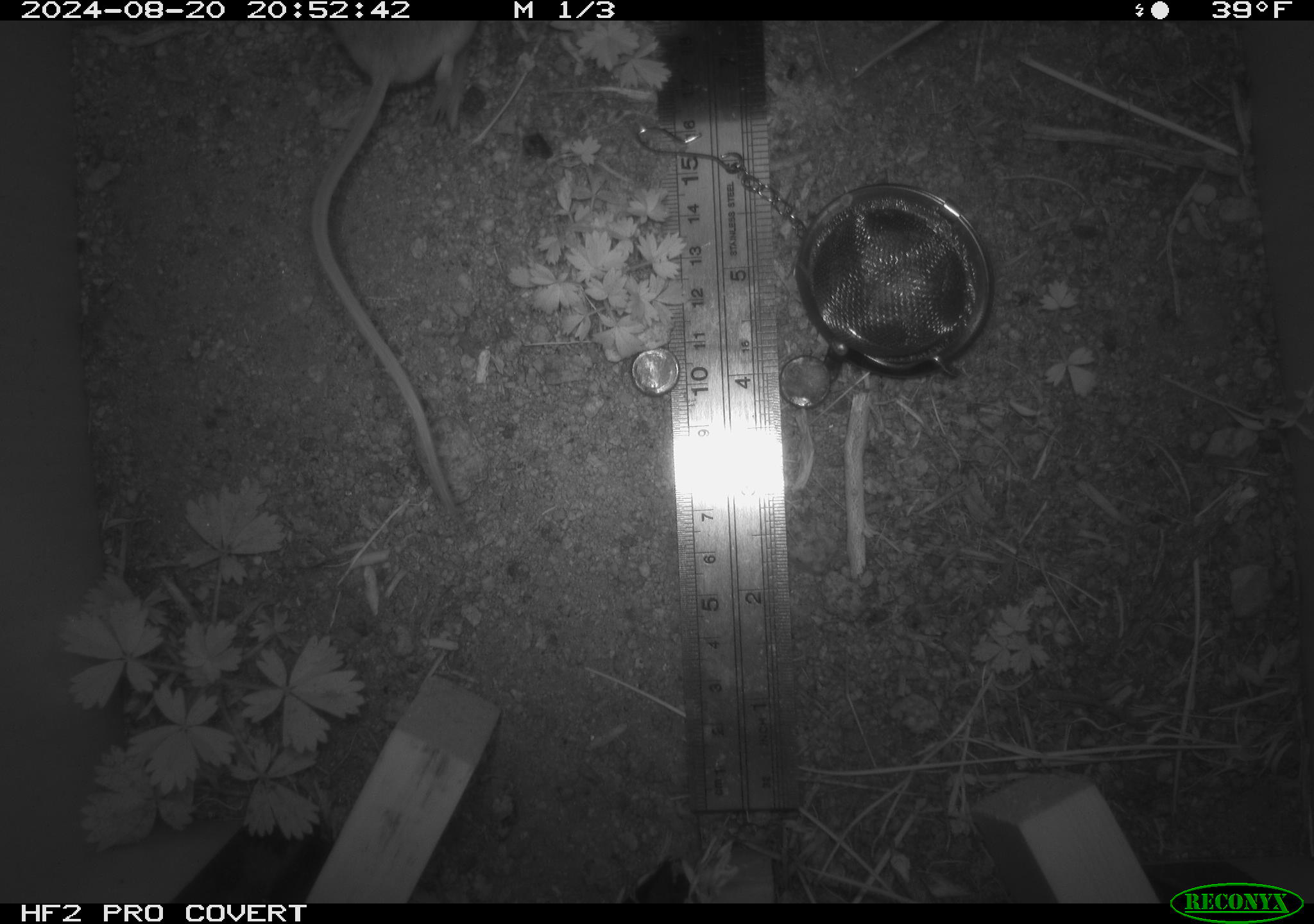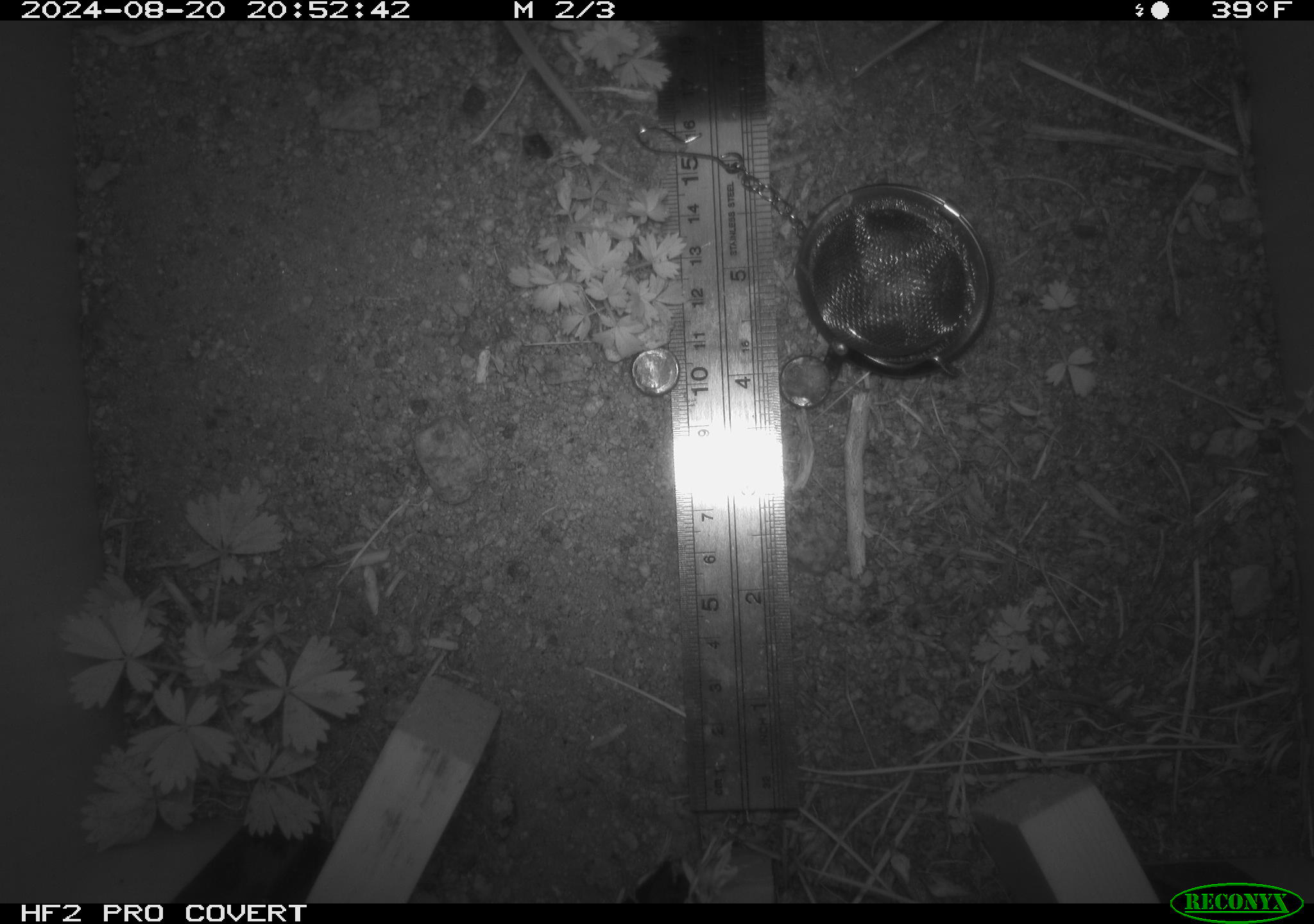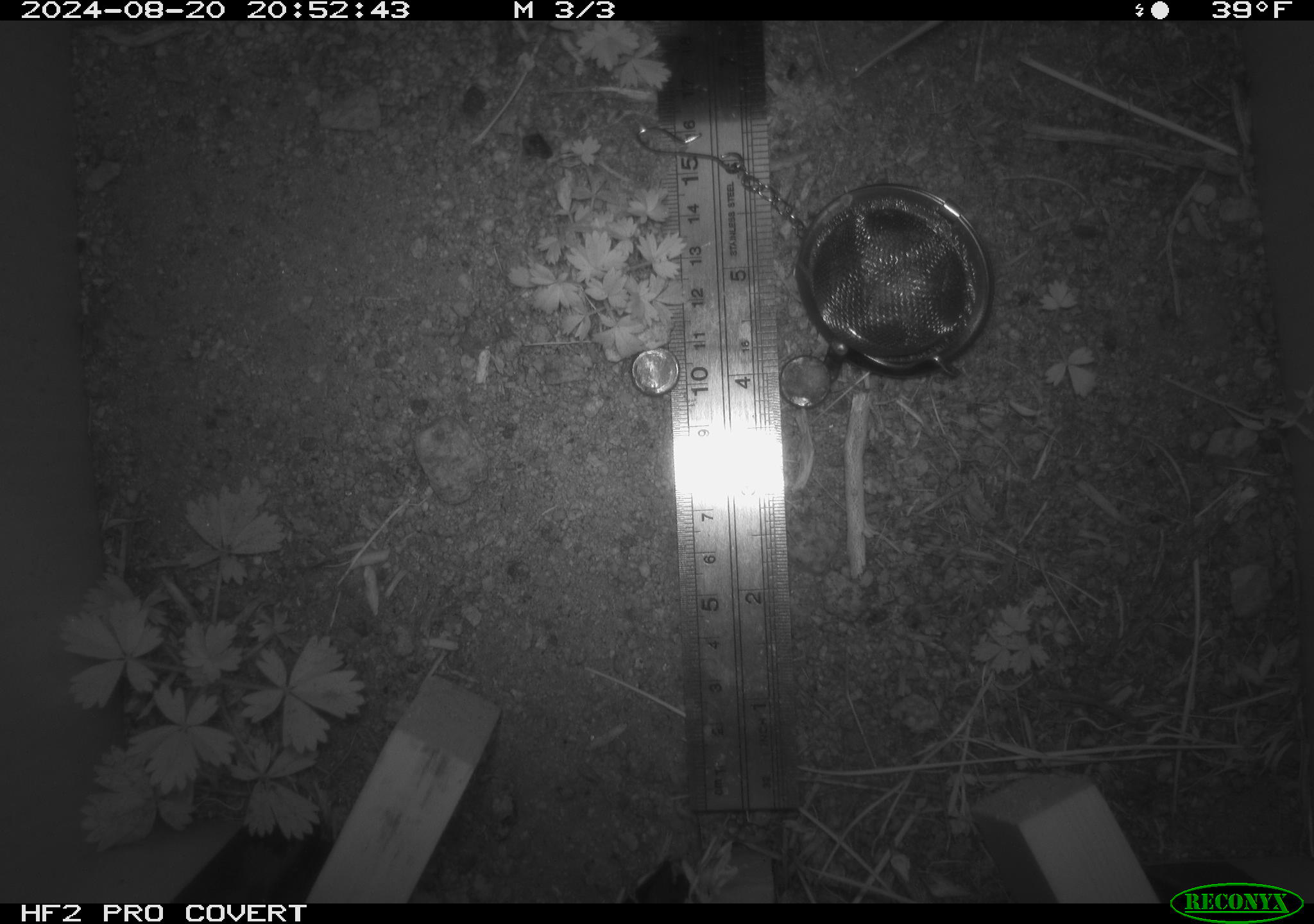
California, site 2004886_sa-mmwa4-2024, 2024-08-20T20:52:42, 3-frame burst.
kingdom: Animalia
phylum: Chordata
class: Mammalia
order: Rodentia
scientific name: Rodentia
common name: mouse species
Mouse species (Rodentia).